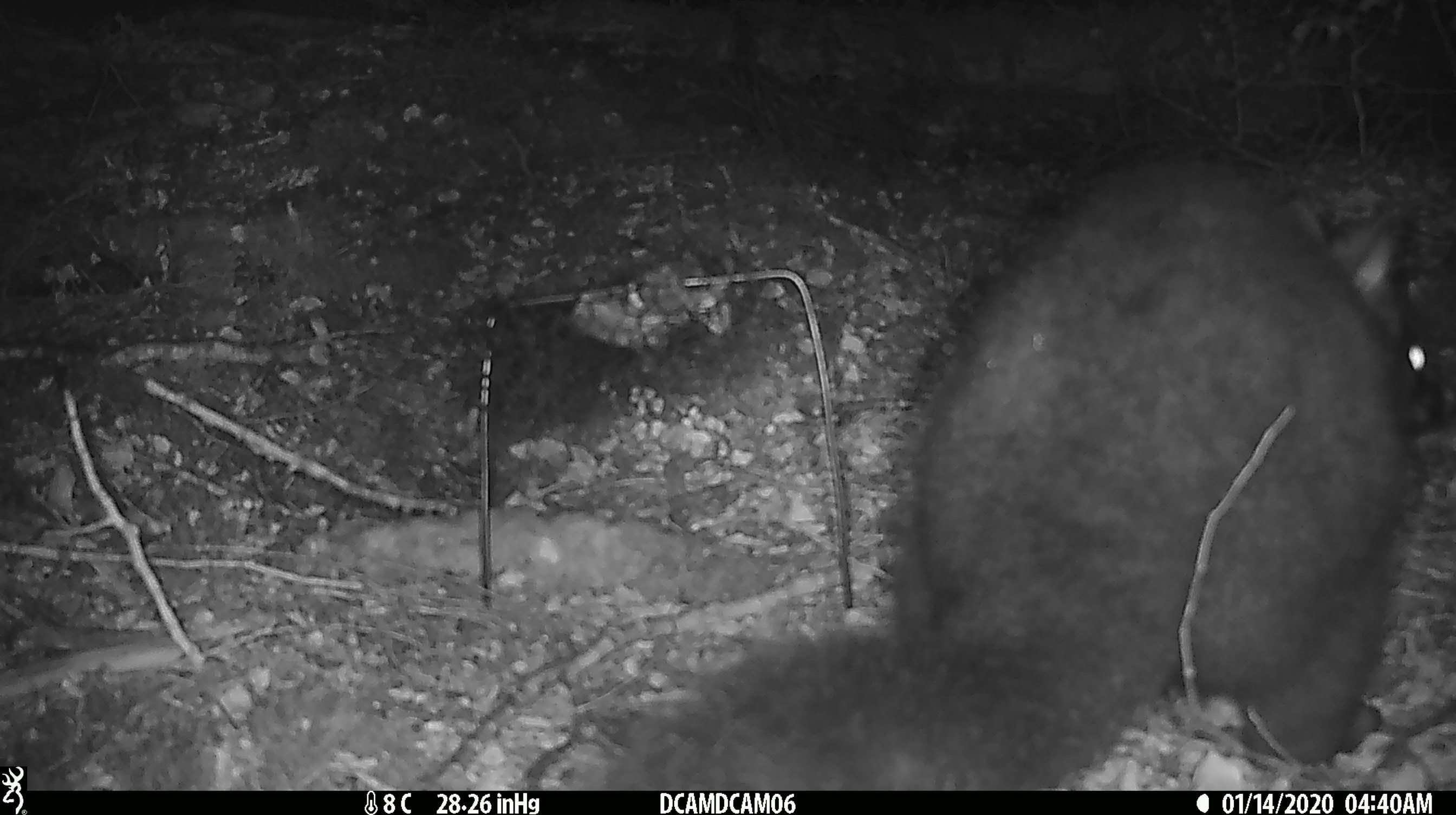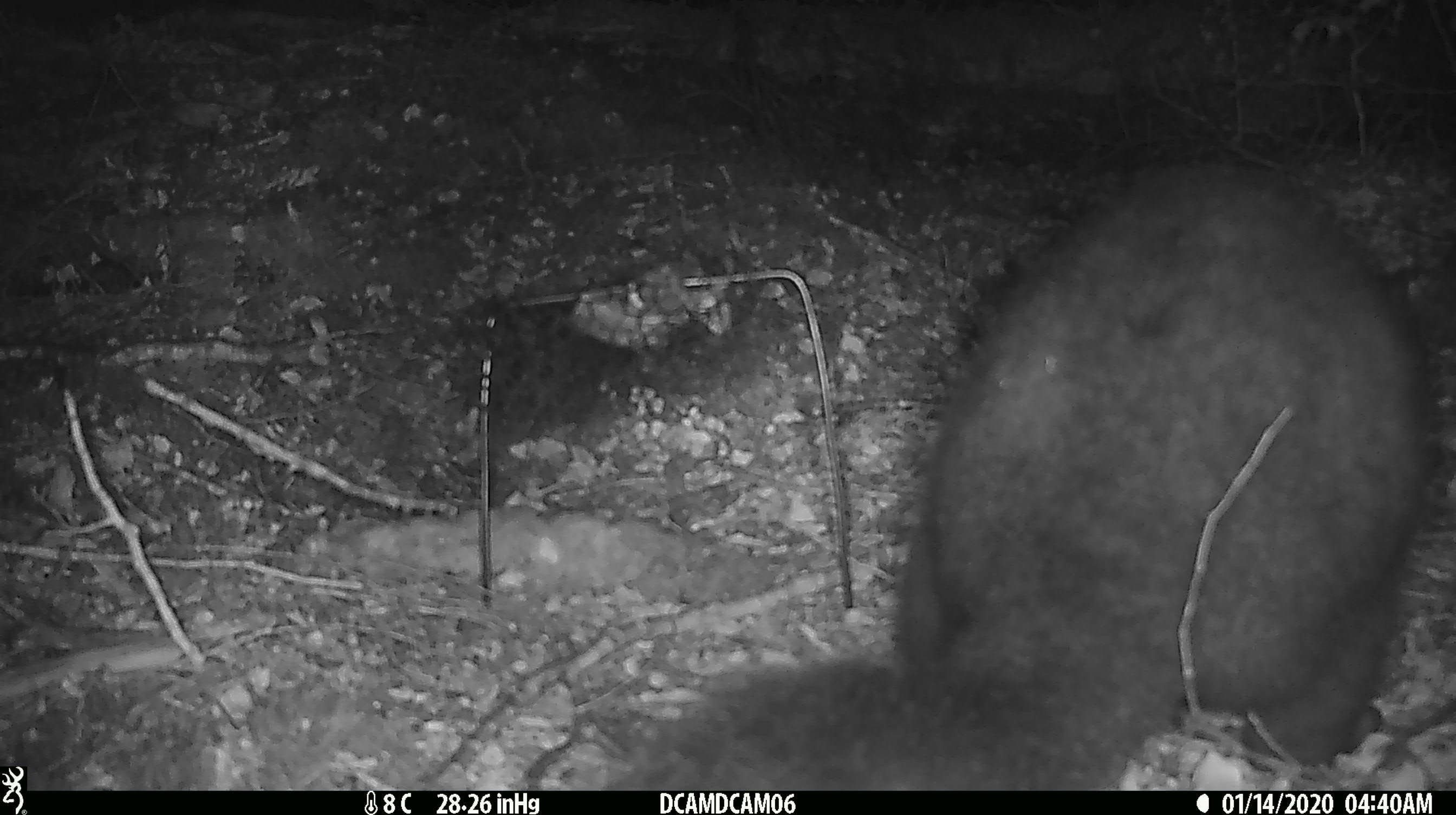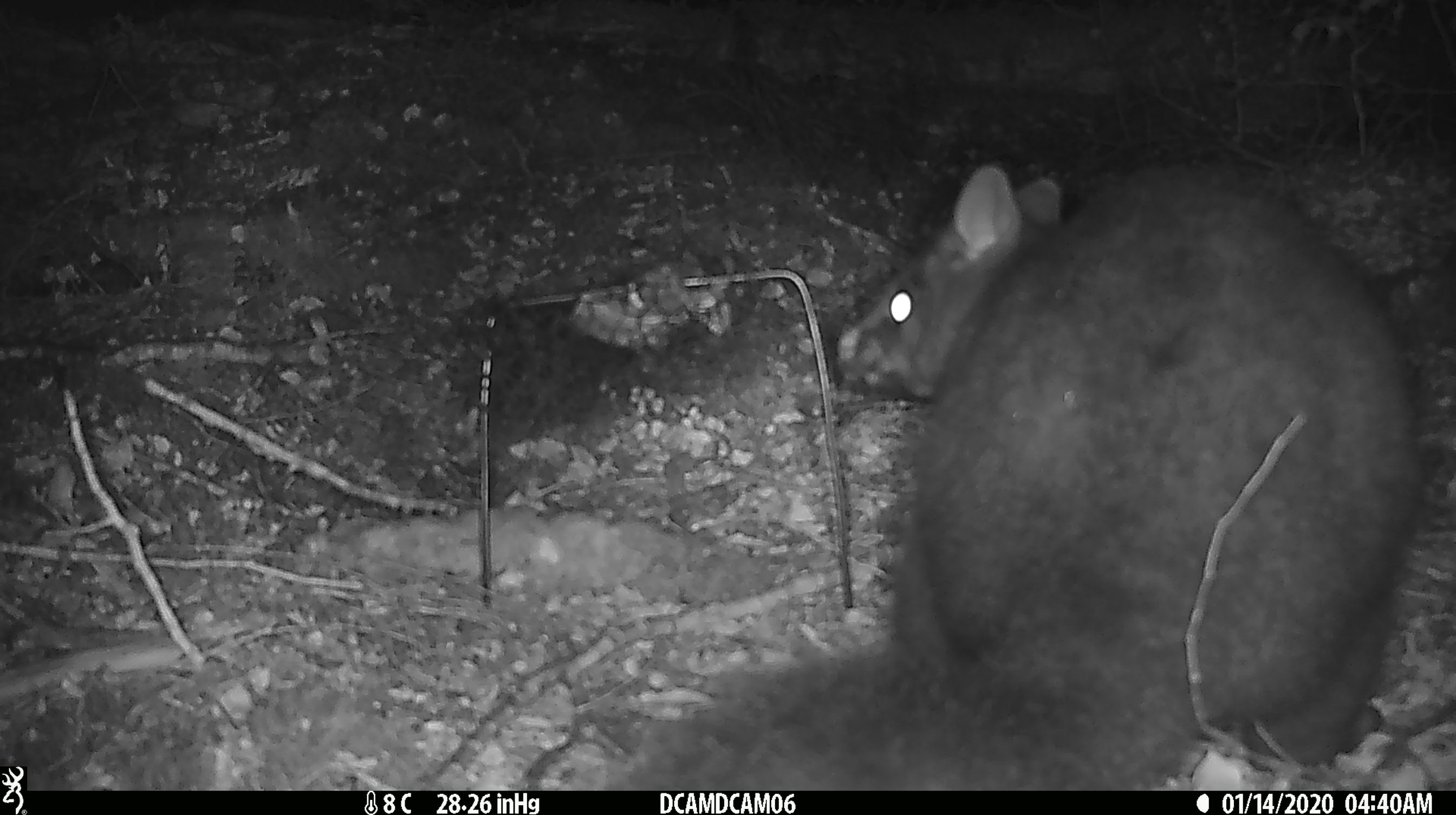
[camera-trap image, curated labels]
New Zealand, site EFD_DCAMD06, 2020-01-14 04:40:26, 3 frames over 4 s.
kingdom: Animalia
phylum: Chordata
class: Mammalia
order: Diprotodontia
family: Phalangeridae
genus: Trichosurus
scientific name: Trichosurus vulpecula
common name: common brushtail possum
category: possum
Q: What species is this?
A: Possum (common brushtail possum) (Trichosurus vulpecula).